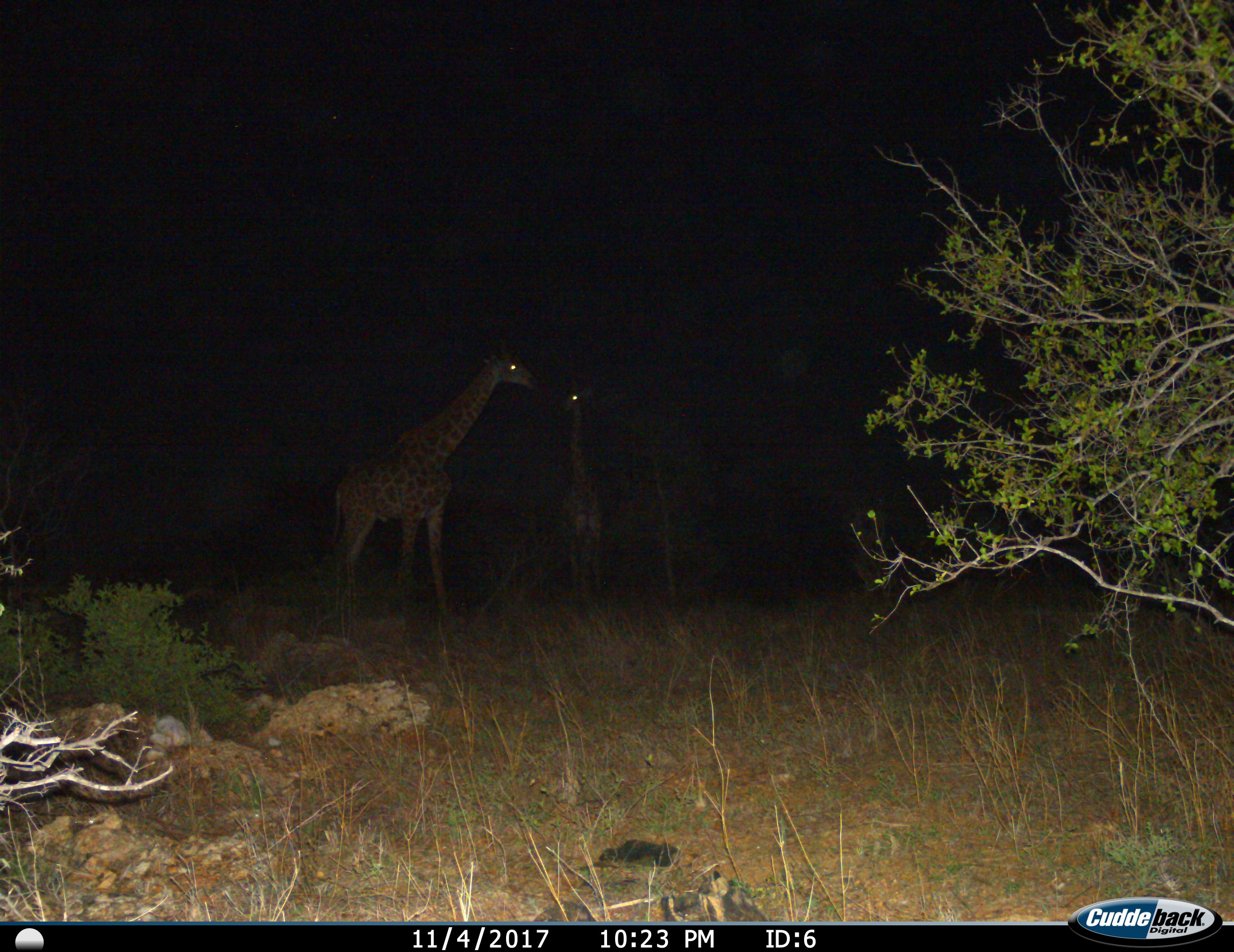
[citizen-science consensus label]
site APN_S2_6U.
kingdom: Animalia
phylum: Chordata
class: Mammalia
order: Artiodactyla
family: Giraffidae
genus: Giraffa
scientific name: Giraffa camelopardalis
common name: giraffe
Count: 2.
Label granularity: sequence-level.